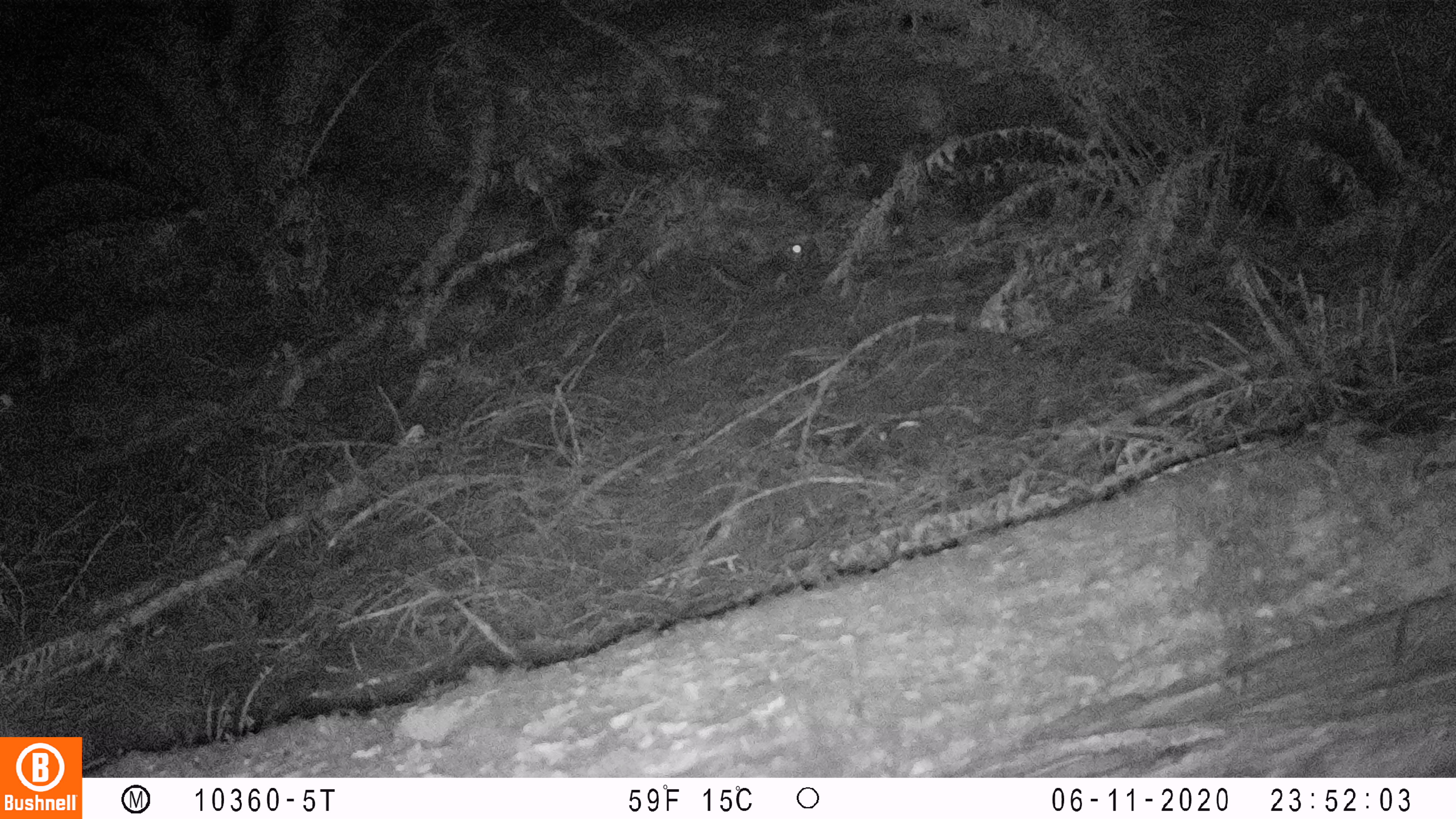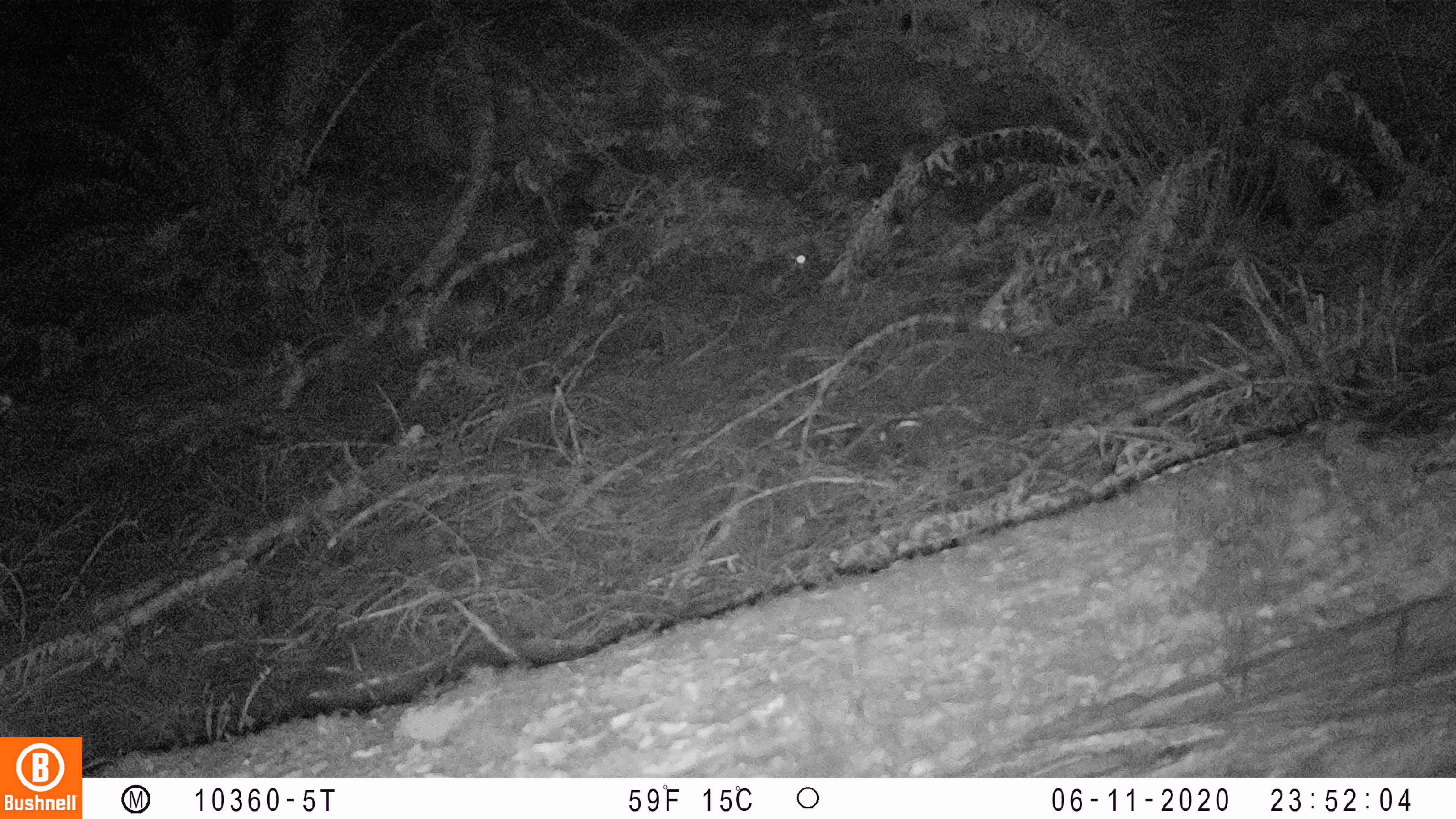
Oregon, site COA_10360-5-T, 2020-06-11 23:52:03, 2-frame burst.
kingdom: Animalia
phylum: Chordata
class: Mammalia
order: Rodentia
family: Sciuridae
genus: Glaucomys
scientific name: Glaucomys oregonensis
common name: humboldt's flying squirrel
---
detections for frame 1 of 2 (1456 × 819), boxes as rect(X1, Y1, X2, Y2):
humboldt's flying squirrel: rect(698, 234, 812, 307)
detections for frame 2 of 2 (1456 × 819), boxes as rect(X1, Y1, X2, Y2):
humboldt's flying squirrel: rect(692, 235, 822, 318)